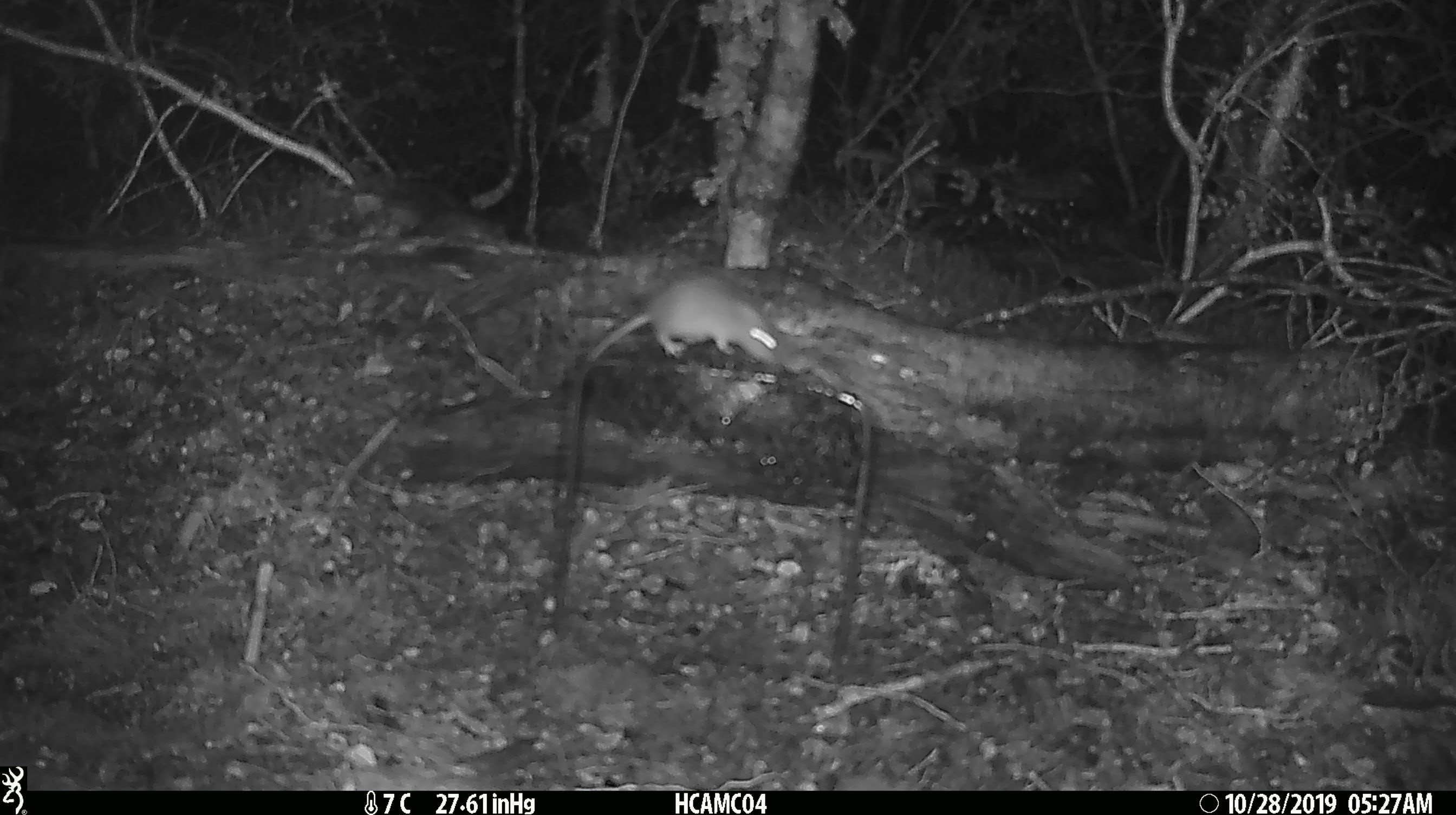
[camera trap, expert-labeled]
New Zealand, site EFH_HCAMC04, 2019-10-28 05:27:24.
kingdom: Animalia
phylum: Chordata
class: Mammalia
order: Rodentia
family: Muridae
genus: Mus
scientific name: Mus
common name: mouse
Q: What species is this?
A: Mouse (Mus).